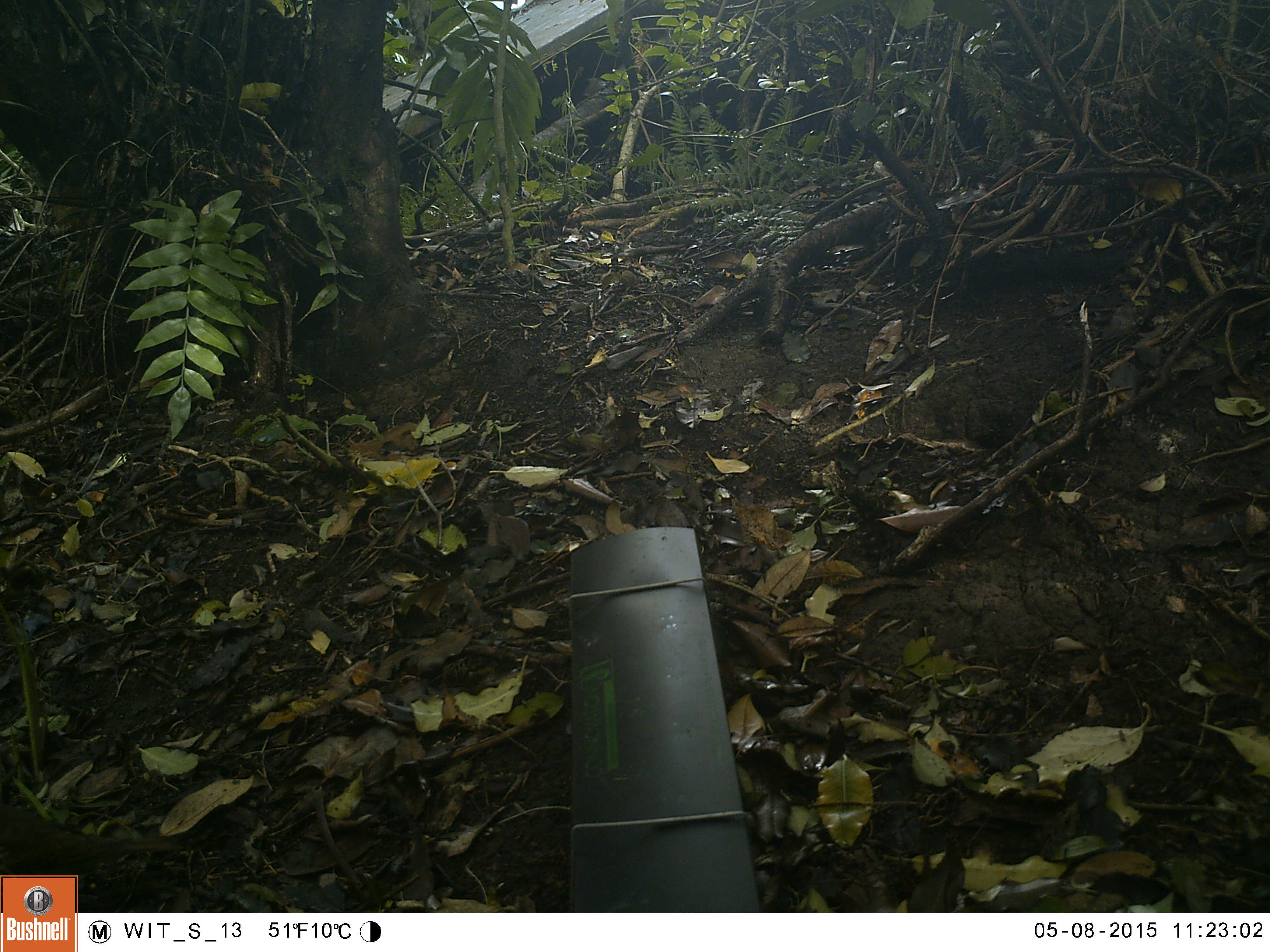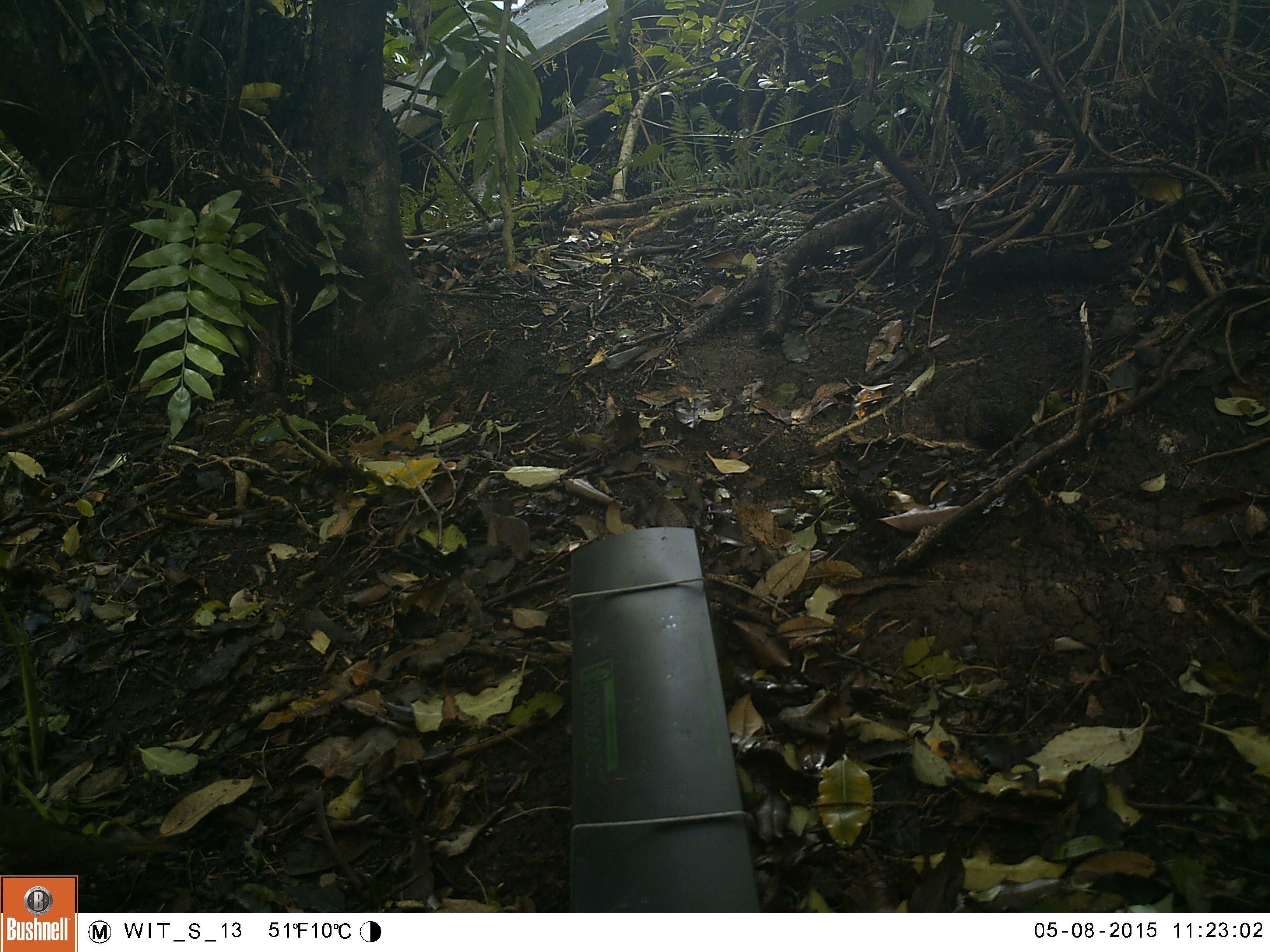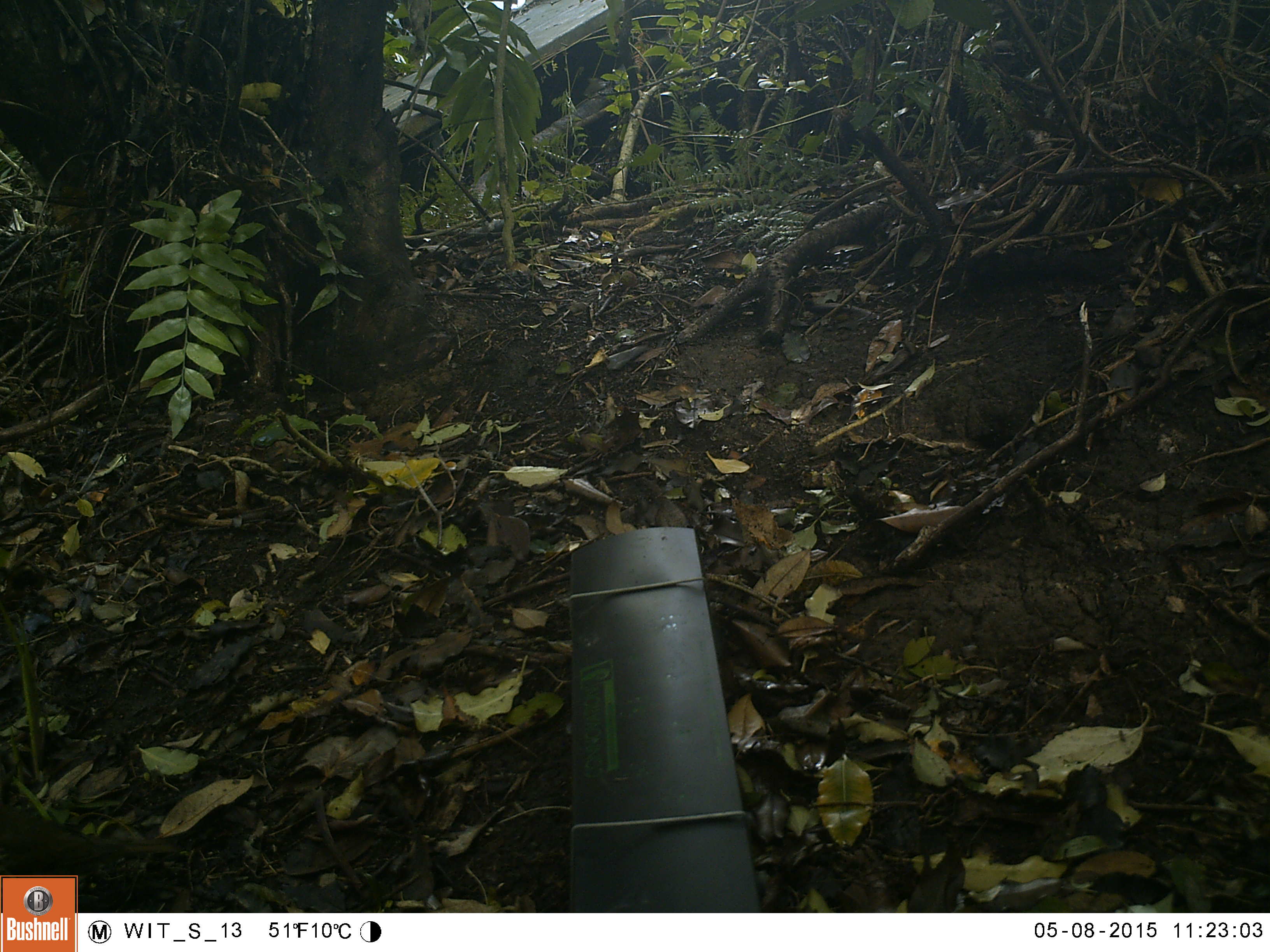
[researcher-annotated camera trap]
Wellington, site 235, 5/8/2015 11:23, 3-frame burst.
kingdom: Animalia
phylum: Chordata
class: Aves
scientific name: Aves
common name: bird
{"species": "bird (Aves)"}